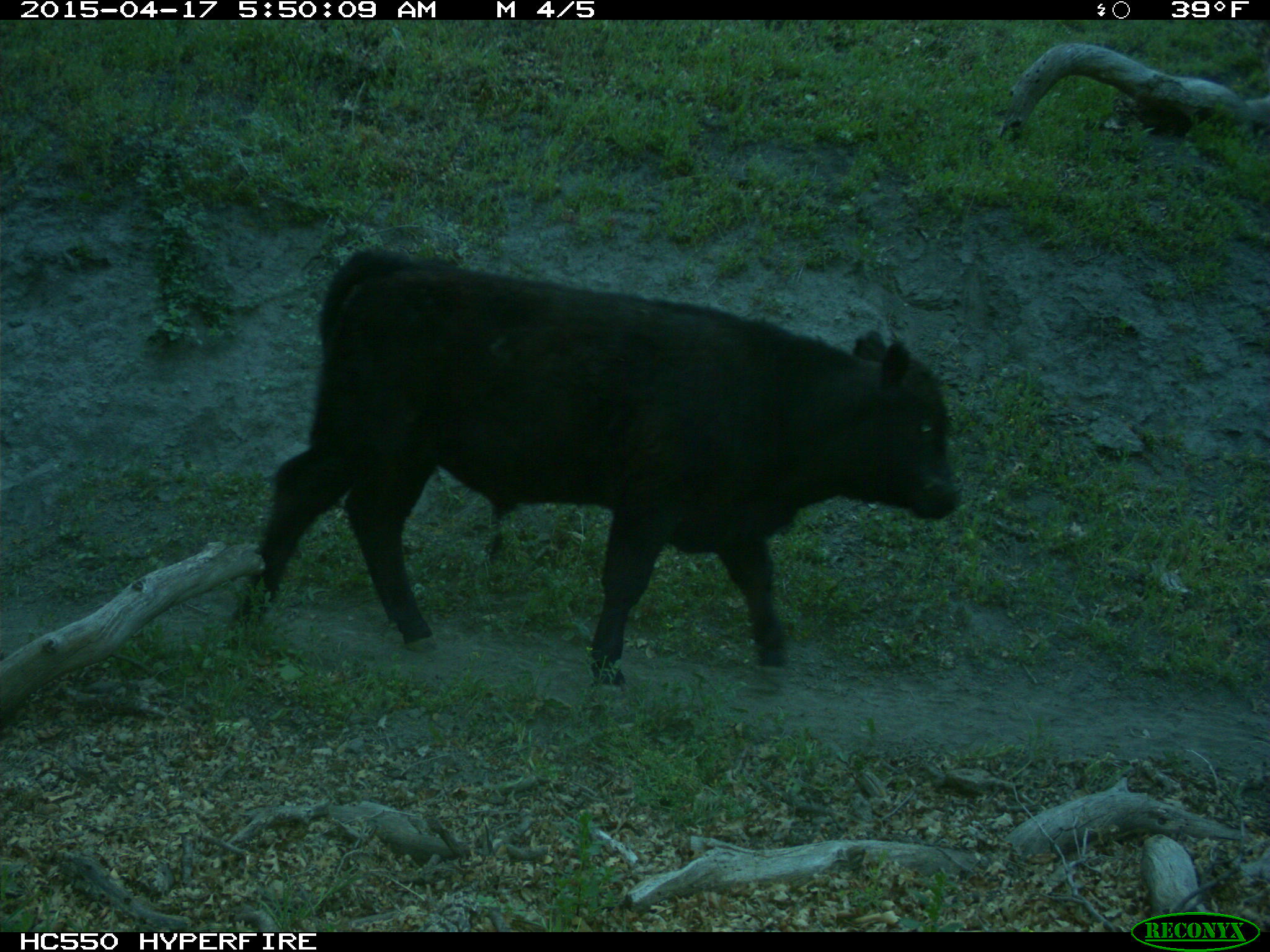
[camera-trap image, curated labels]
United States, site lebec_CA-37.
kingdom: Animalia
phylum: Chordata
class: Mammalia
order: Artiodactyla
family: Bovidae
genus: Bos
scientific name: Bos taurus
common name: domestic cow